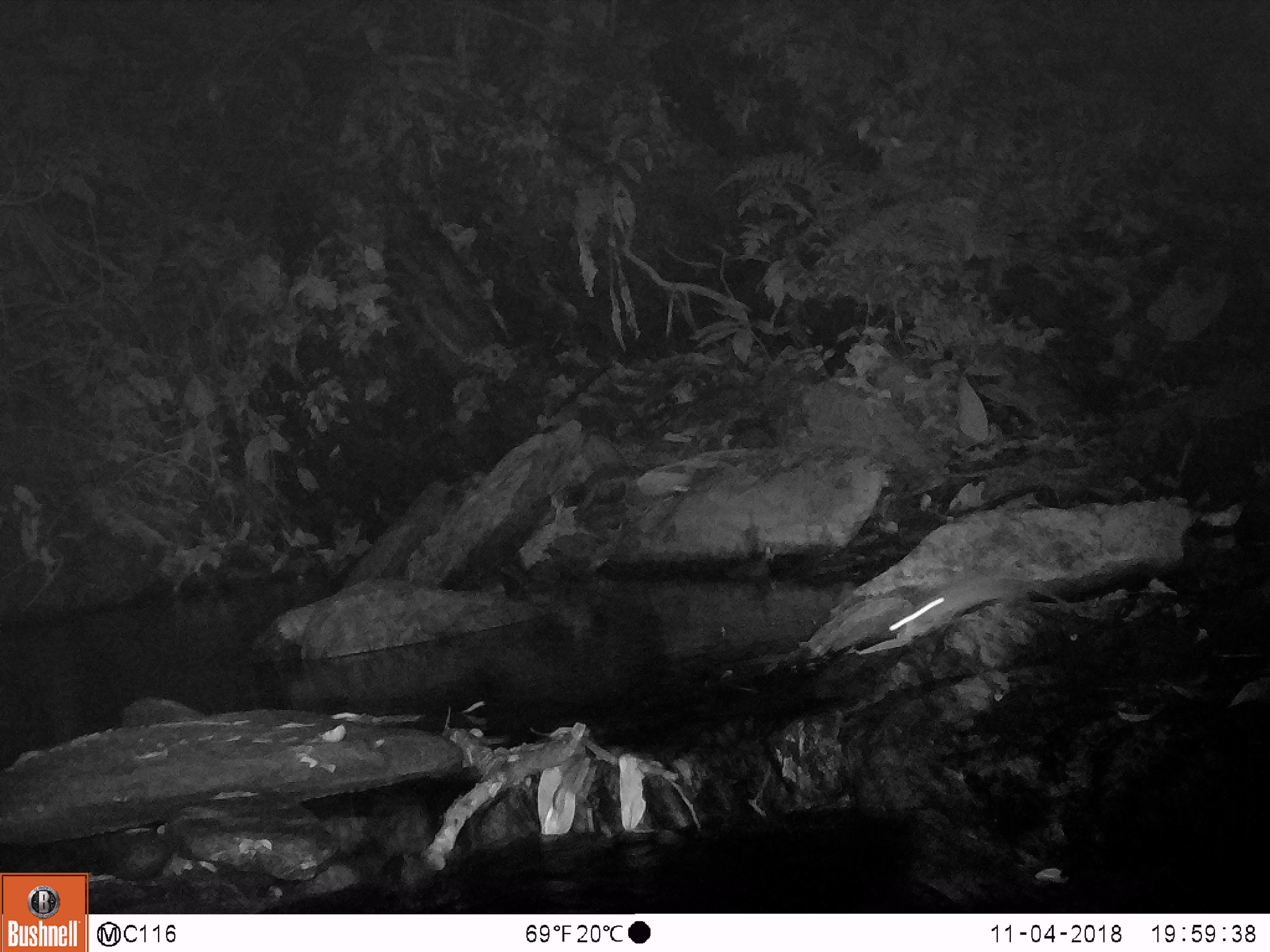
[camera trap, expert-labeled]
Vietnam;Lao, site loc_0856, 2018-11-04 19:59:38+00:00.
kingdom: Animalia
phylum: Chordata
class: Mammalia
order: Rodentia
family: Muridae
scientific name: Muridae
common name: old-world mice and rats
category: unidentified murid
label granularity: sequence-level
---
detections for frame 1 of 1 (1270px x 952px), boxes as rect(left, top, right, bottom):
unidentified murid: rect(885, 574, 1066, 644)